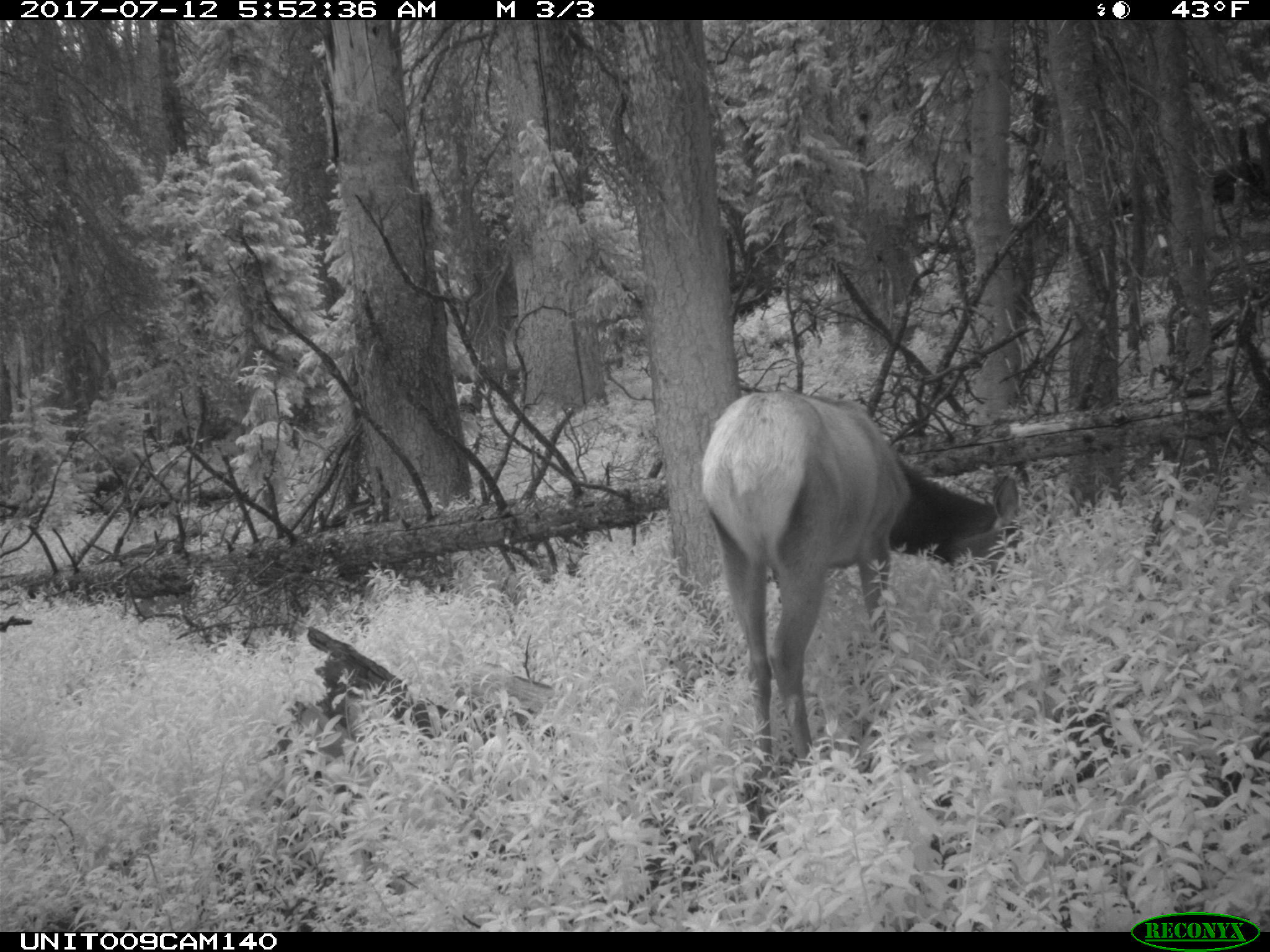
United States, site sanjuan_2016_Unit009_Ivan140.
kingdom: Animalia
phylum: Chordata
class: Mammalia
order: Artiodactyla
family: Cervidae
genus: Cervus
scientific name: Cervus elaphus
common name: red deer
Cervus elaphus (red deer).